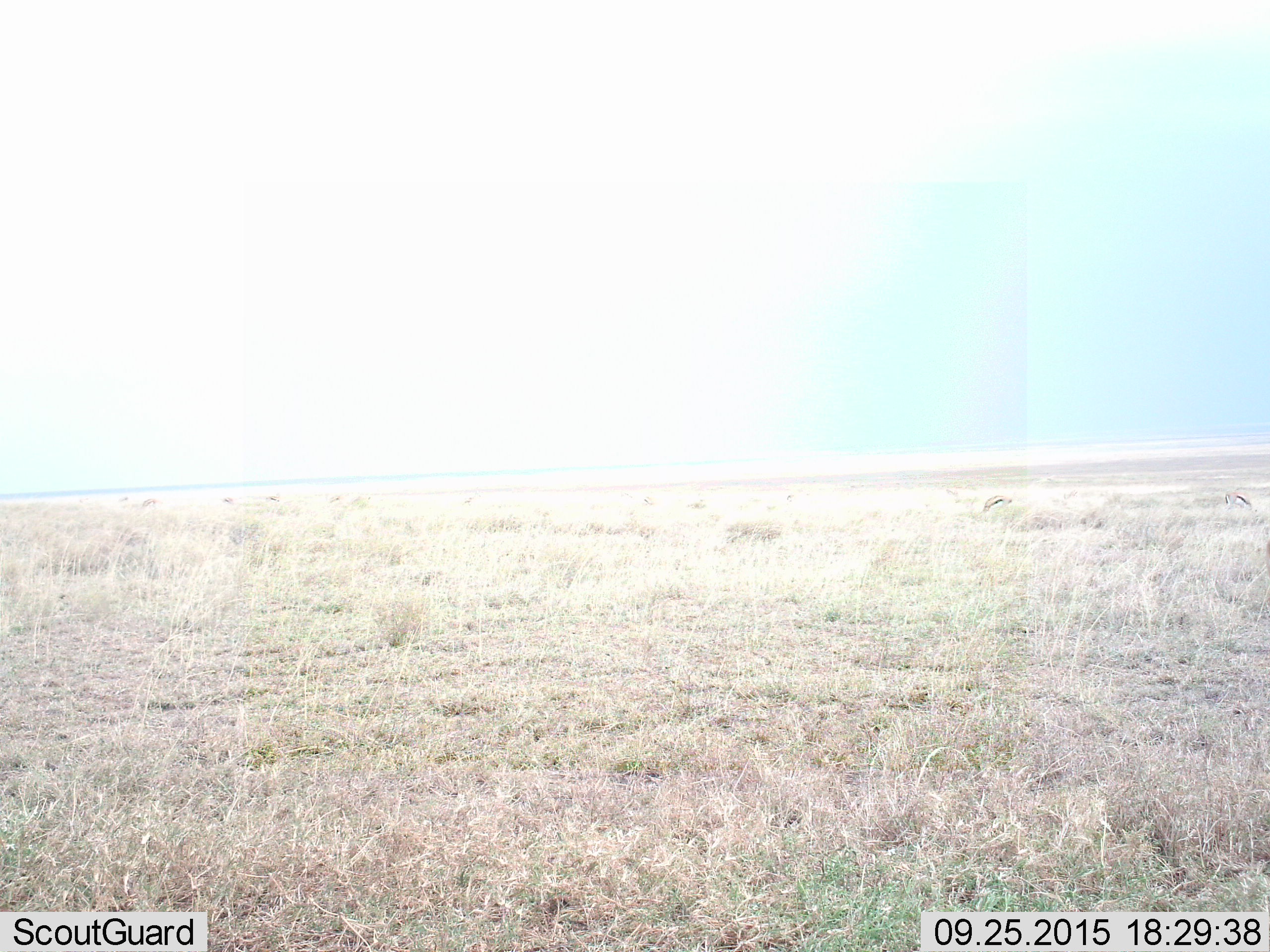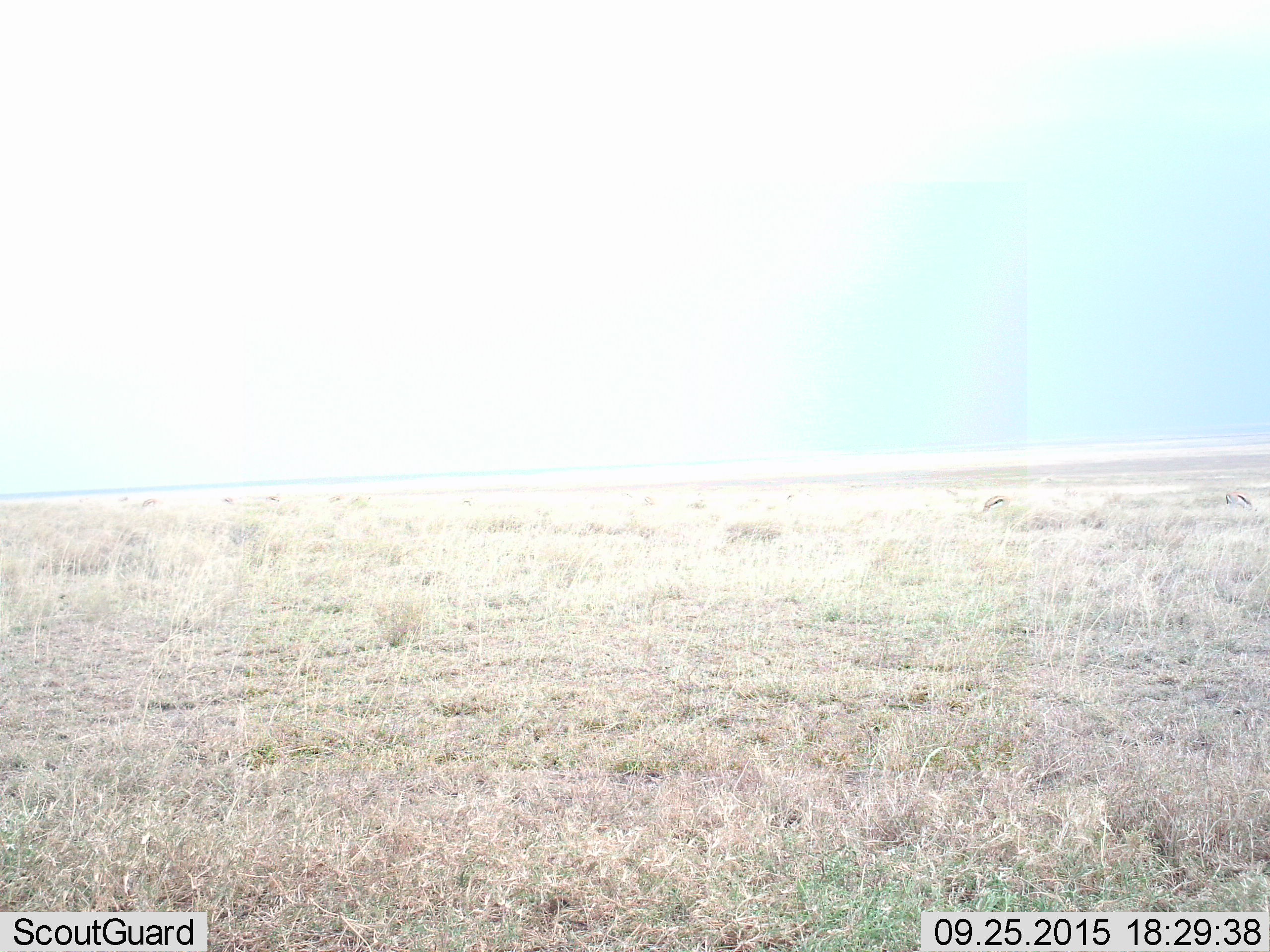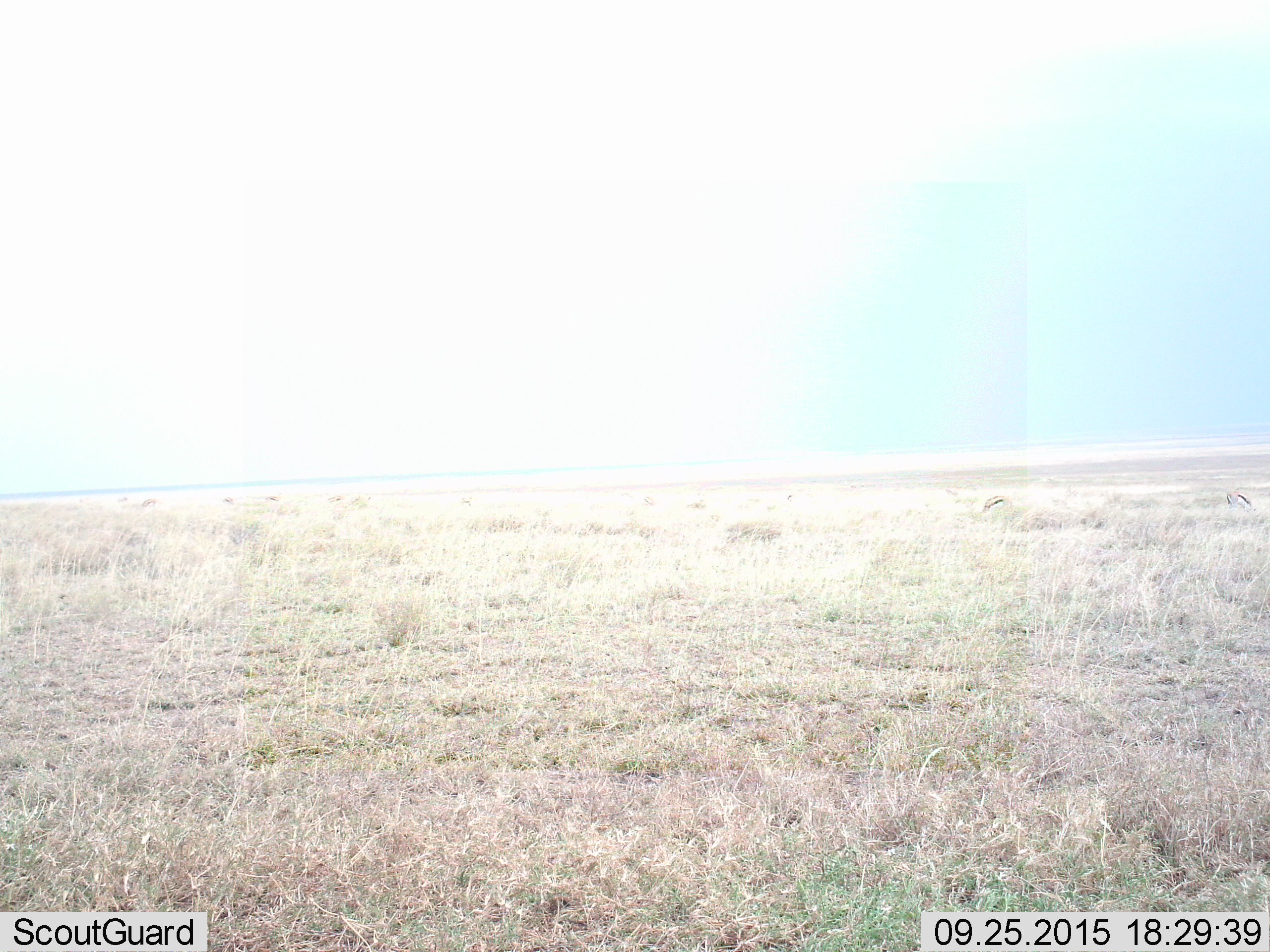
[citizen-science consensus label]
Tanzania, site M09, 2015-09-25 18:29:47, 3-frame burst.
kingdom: Animalia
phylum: Chordata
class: Mammalia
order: Artiodactyla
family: Bovidae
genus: Eudorcas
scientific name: Eudorcas thomsonii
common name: thomson's gazelle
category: gazellethomsons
Gazellethomsons (thomson's gazelle) (Eudorcas thomsonii), count 2. Behavior (volunteer vote fractions): standing 67%, resting 0%, moving 17%, interacting 0%. Young present (vote fraction): 0%. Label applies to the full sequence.